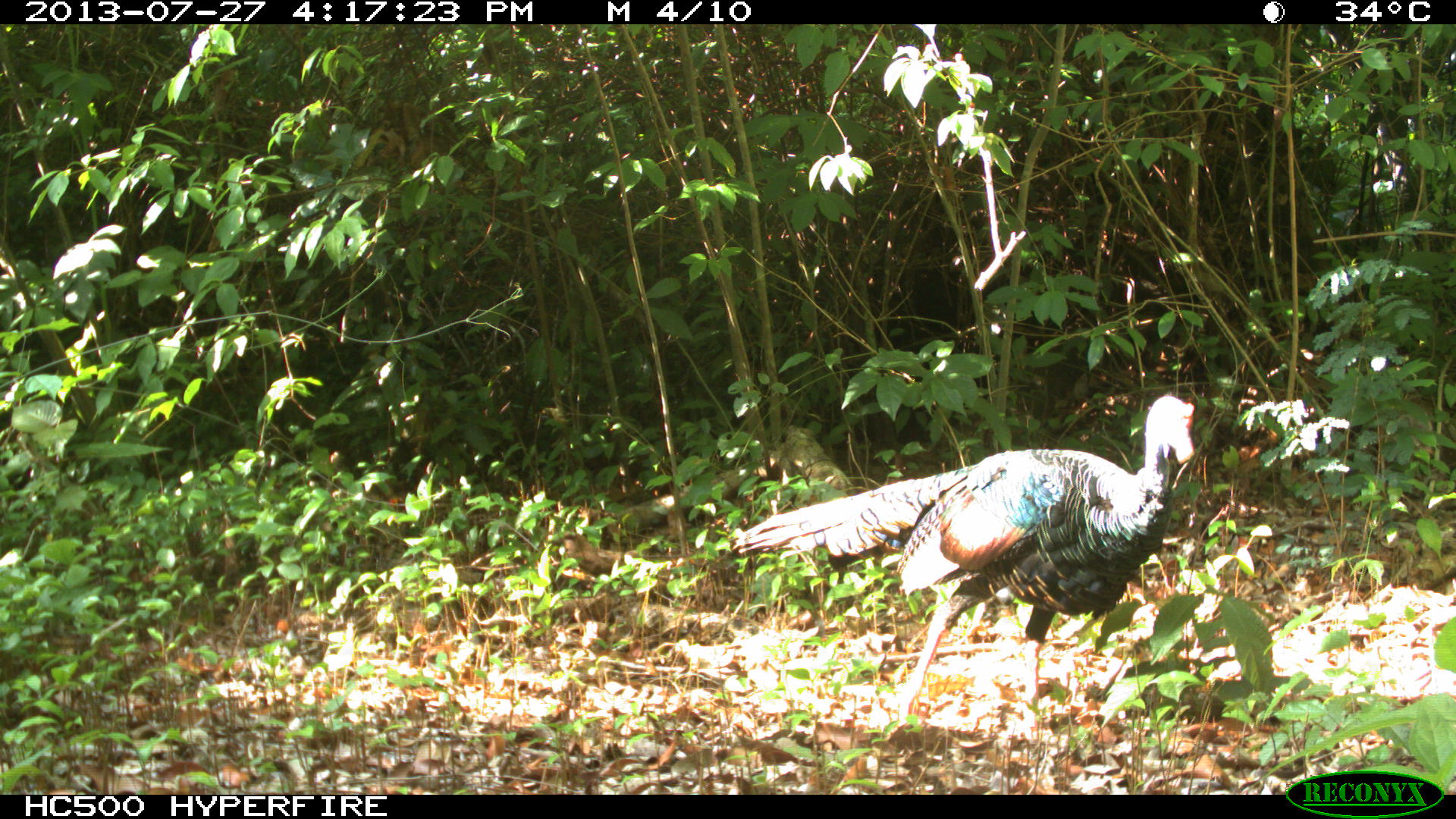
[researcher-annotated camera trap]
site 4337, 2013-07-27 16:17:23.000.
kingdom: Animalia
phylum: Chordata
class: Aves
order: Galliformes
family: Phasianidae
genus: Meleagris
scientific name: Meleagris ocellata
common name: ocellated turkey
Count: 2.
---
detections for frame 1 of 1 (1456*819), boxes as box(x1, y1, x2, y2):
meleagris ocellata: box(725, 391, 1195, 724)